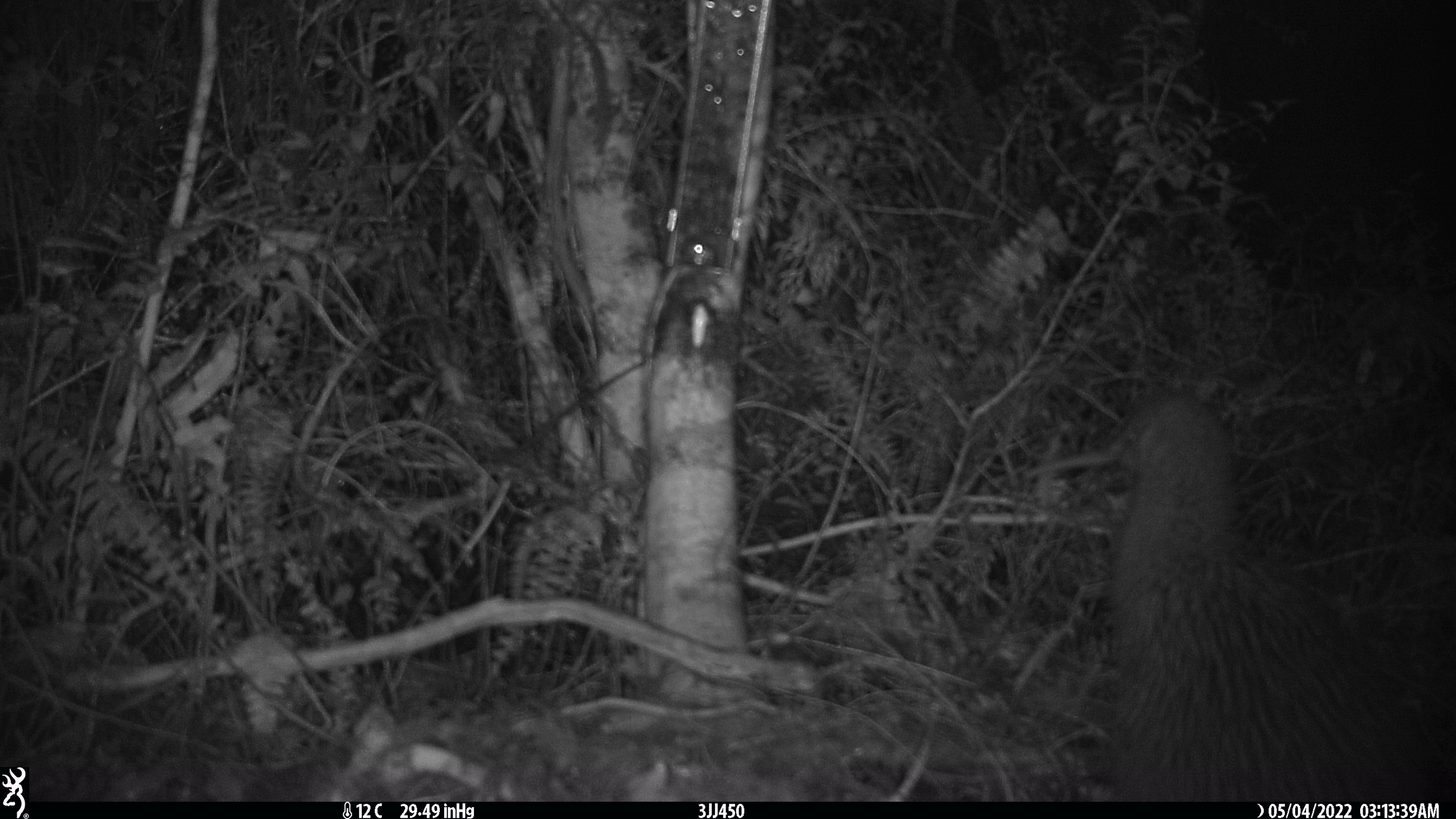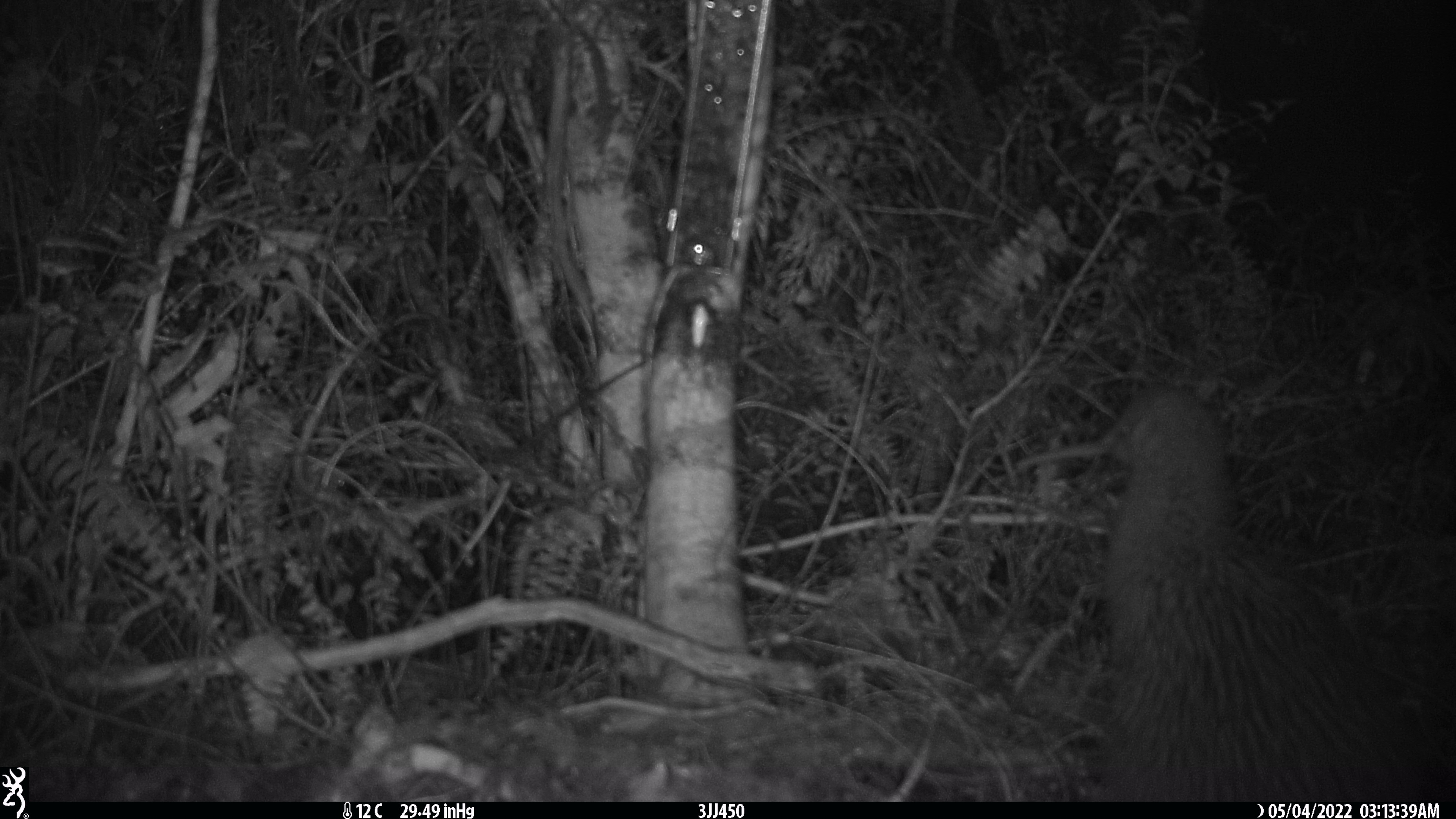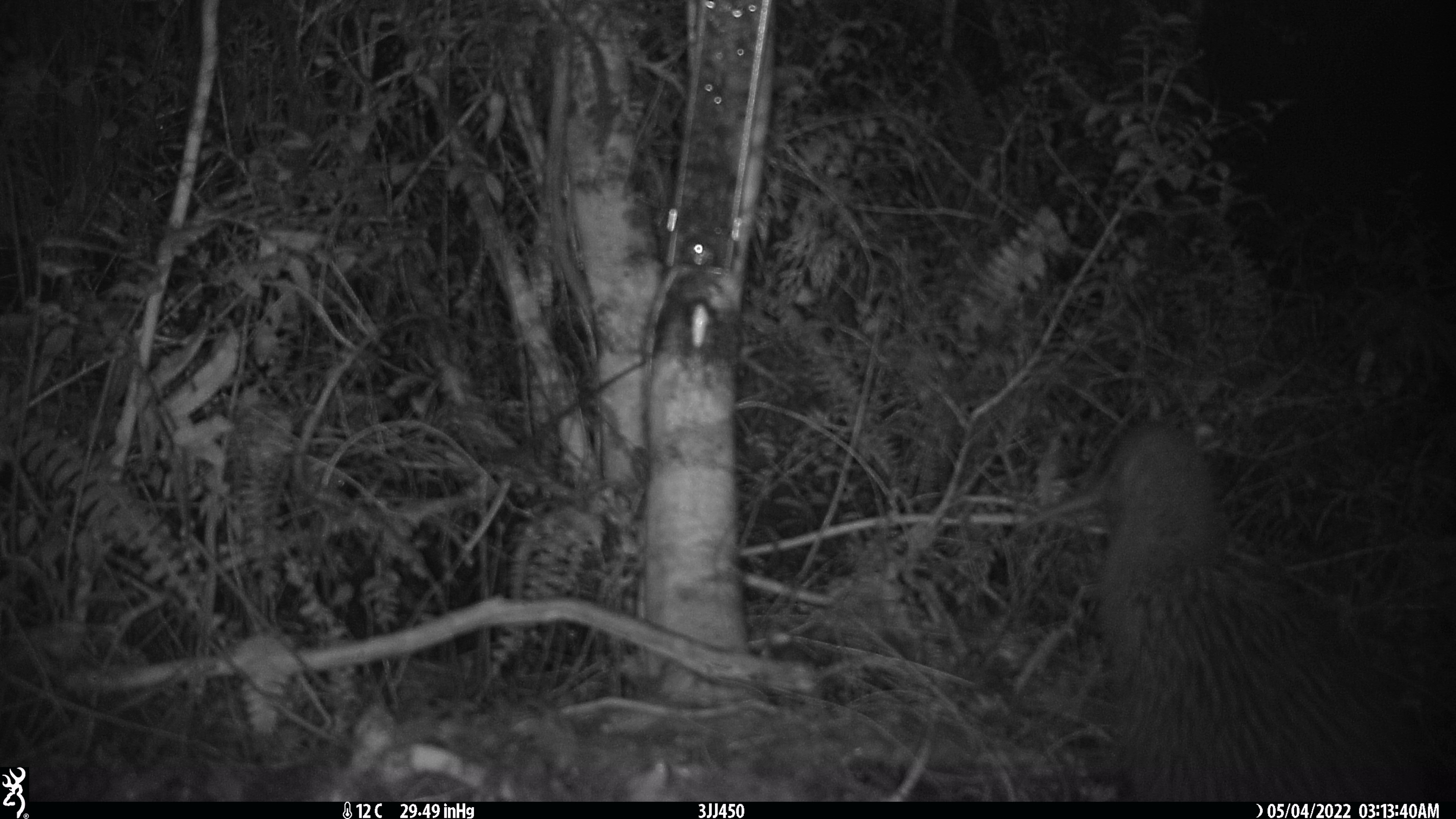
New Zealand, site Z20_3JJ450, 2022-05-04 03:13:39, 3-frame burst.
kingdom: Animalia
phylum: Chordata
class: Aves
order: Apterygiformes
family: Apterygidae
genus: Apteryx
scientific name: Apteryx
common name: kiwi